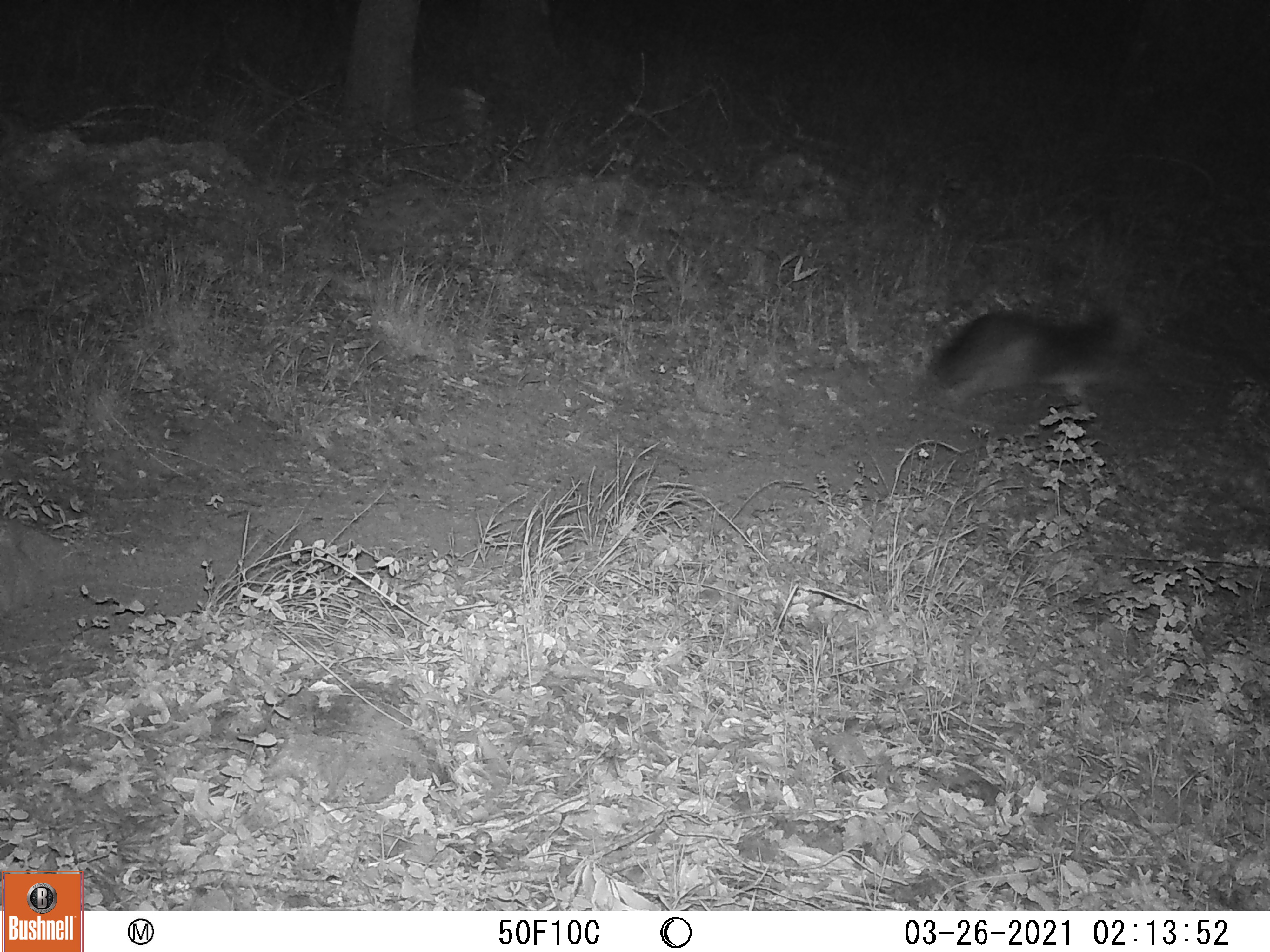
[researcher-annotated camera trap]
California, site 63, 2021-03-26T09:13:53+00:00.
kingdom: Animalia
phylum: Chordata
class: Mammalia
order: Carnivora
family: Canidae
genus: Urocyon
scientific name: Urocyon cinereoargenteus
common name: gray fox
Gray fox (Urocyon cinereoargenteus).